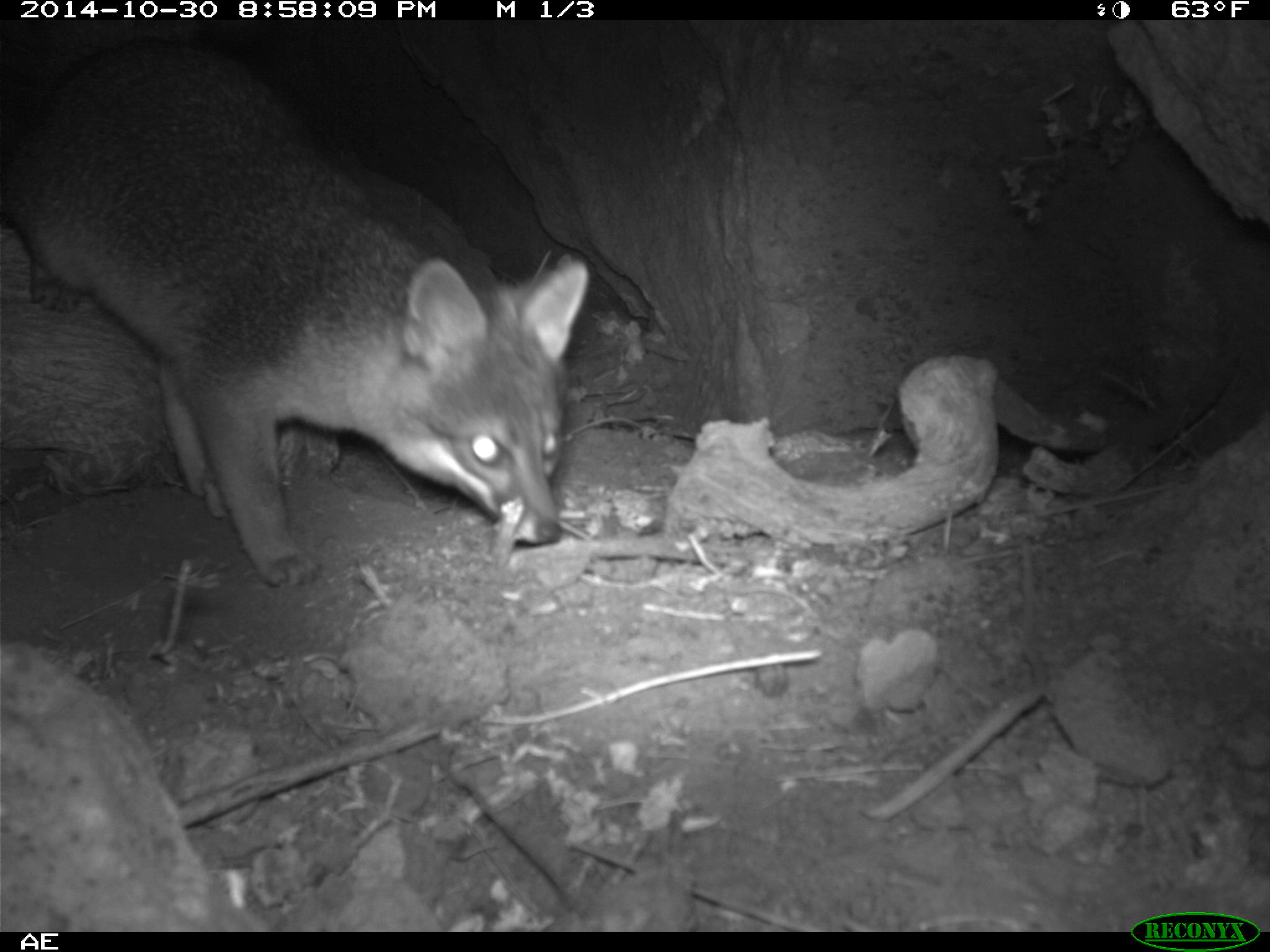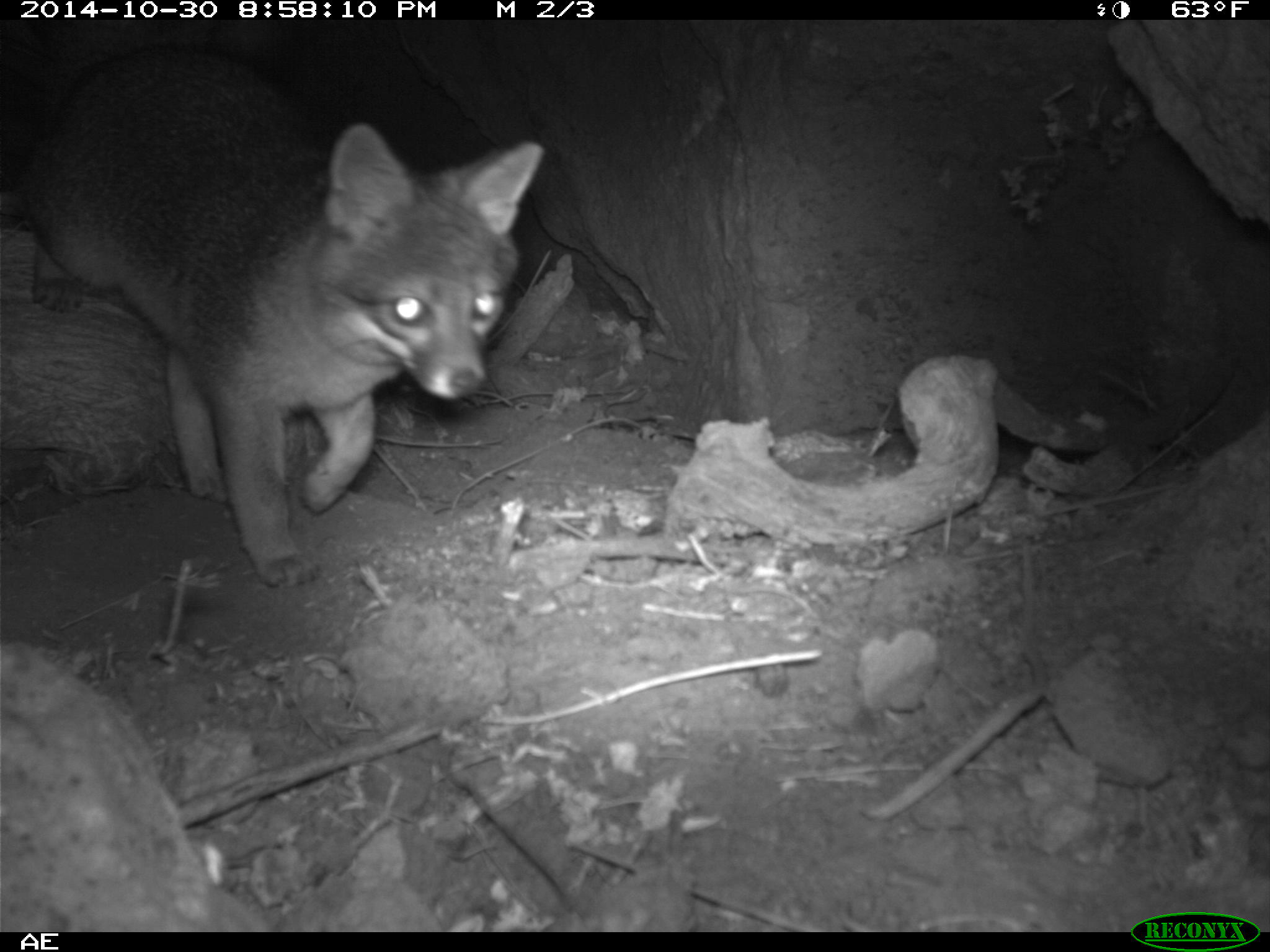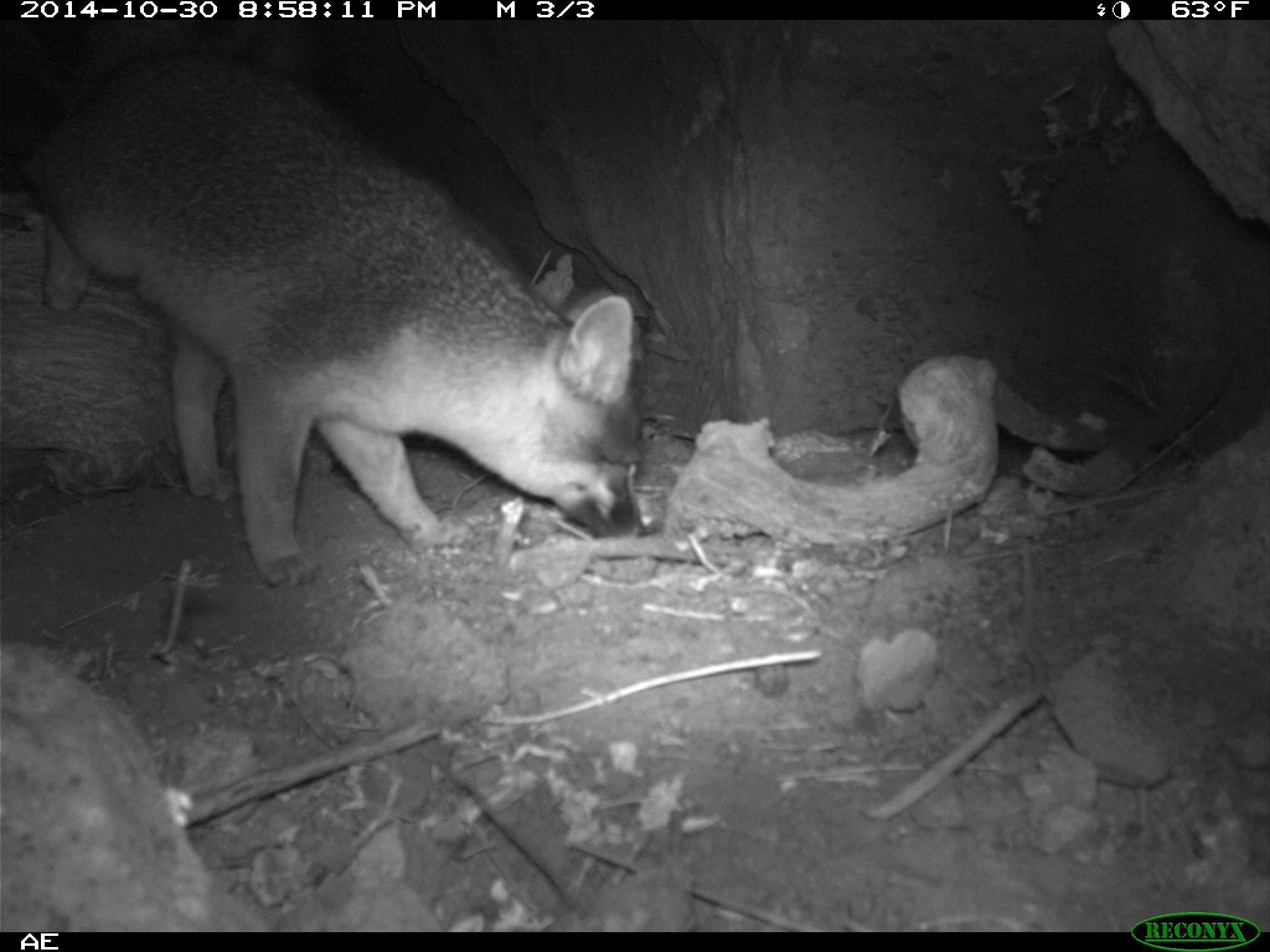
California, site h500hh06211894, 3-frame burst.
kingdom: Animalia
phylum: Chordata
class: Mammalia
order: Carnivora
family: Canidae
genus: Urocyon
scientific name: Urocyon littoralis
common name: island fox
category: fox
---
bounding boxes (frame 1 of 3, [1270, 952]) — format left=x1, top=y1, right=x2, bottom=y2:
fox: left=0, top=27, right=589, bottom=584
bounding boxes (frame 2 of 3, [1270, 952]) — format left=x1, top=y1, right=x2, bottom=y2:
fox: left=0, top=44, right=544, bottom=589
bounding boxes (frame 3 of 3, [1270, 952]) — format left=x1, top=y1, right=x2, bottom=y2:
fox: left=4, top=20, right=648, bottom=587